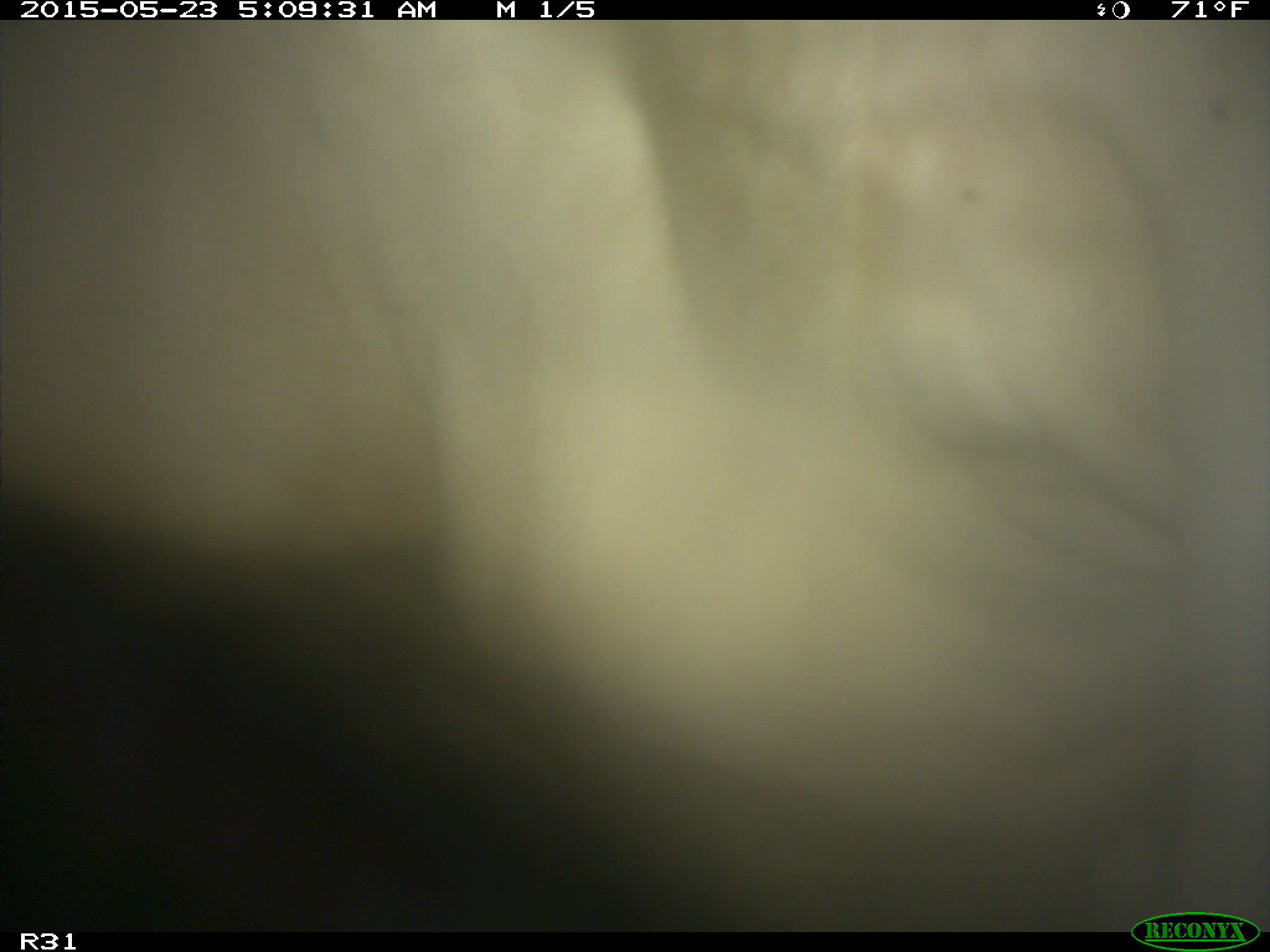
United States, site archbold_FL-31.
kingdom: Animalia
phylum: Chordata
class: Mammalia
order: Artiodactyla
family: Bovidae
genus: Bos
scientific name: Bos taurus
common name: domestic cow